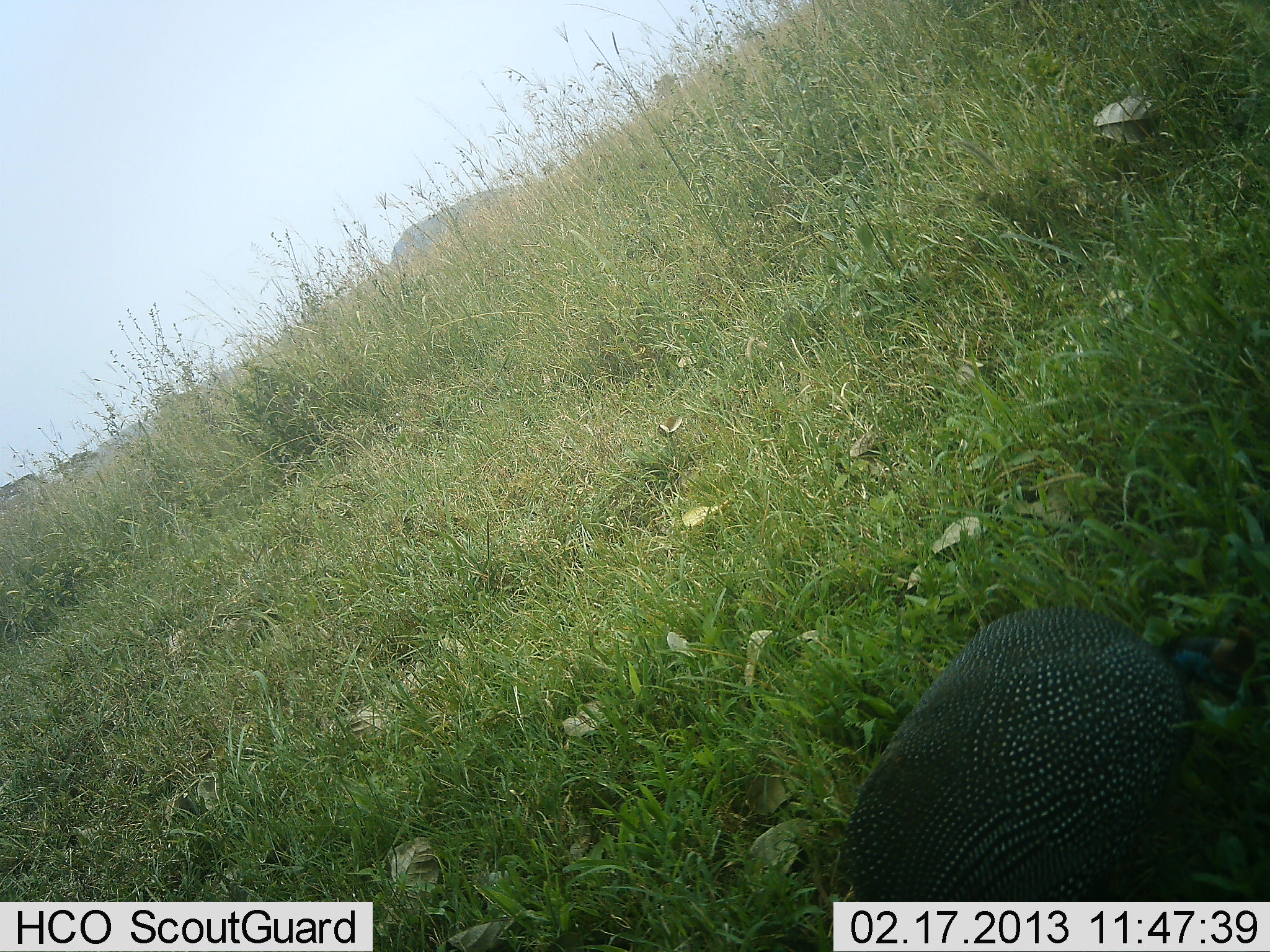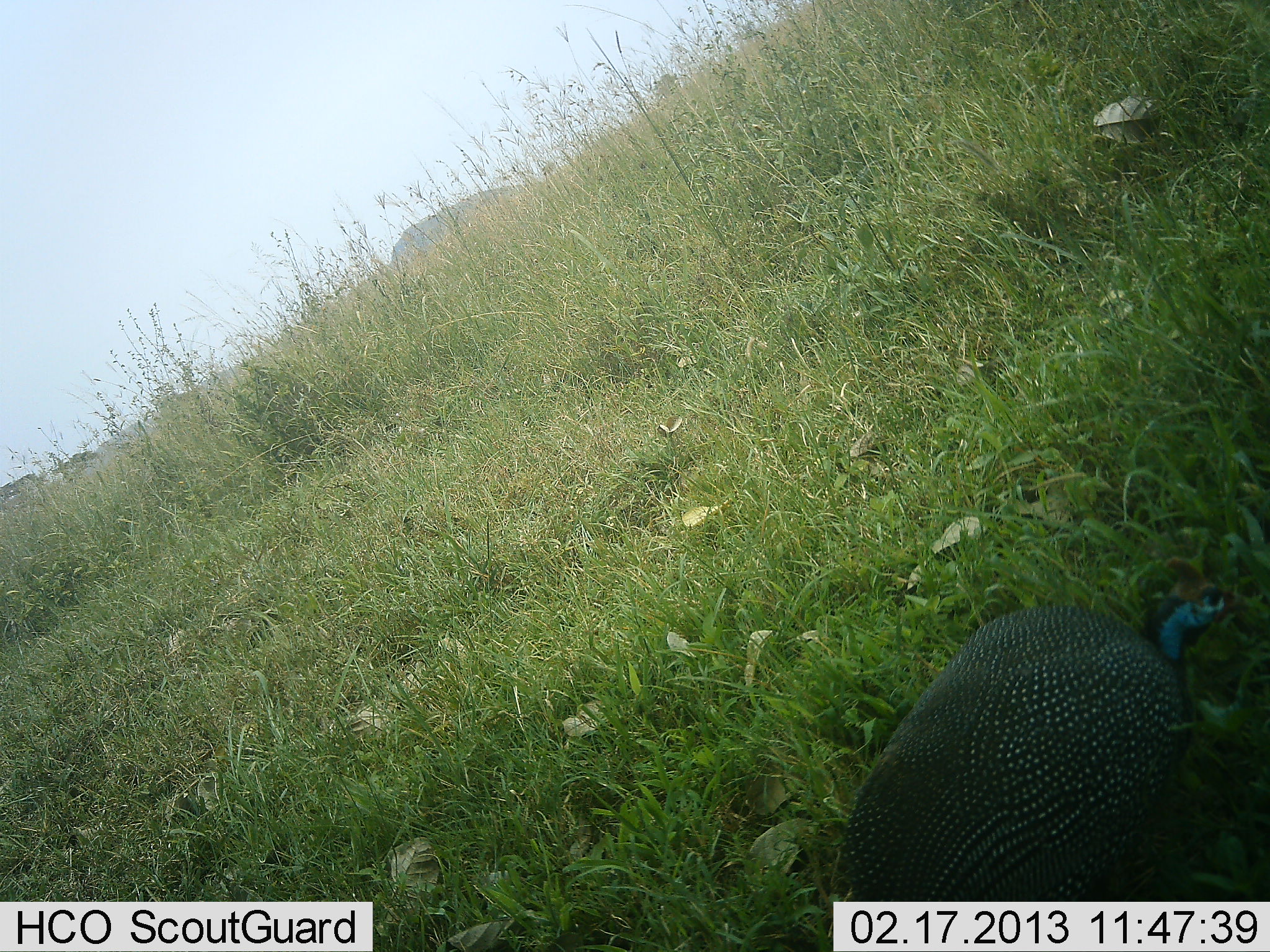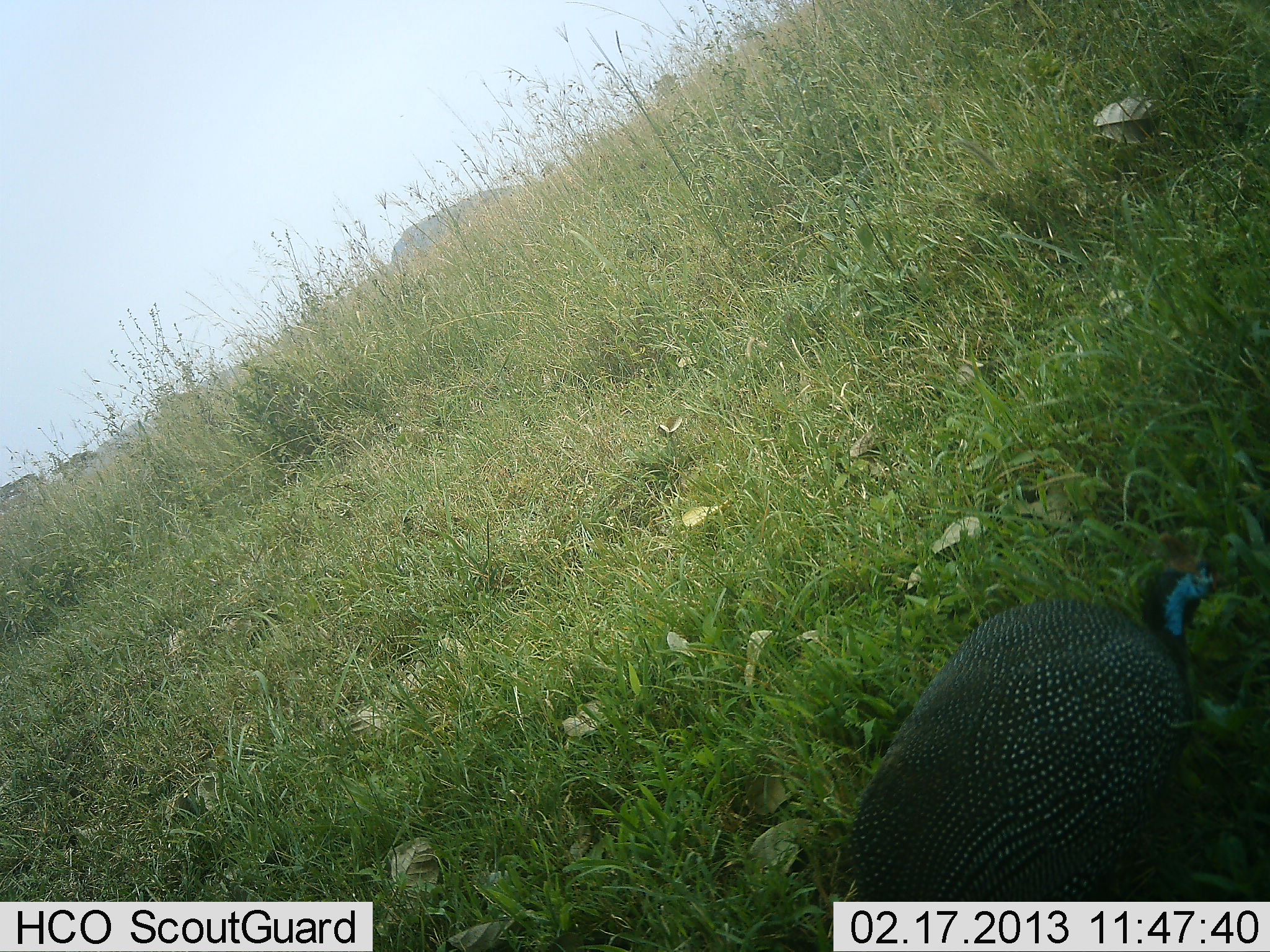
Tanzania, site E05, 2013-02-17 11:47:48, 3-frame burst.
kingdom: Animalia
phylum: Chordata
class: Aves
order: Galliformes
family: Numididae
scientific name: Numididae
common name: guinea fowl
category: guineafowl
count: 1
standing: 27%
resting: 0%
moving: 14%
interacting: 0%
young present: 0%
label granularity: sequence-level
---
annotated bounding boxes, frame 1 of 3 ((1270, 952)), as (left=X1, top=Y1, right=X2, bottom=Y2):
animal: (left=838, top=605, right=1270, bottom=900)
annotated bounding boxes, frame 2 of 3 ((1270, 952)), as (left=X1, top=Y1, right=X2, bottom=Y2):
animal: (left=836, top=555, right=1251, bottom=900)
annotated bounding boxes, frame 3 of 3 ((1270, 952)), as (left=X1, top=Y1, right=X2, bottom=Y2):
animal: (left=838, top=530, right=1240, bottom=900)